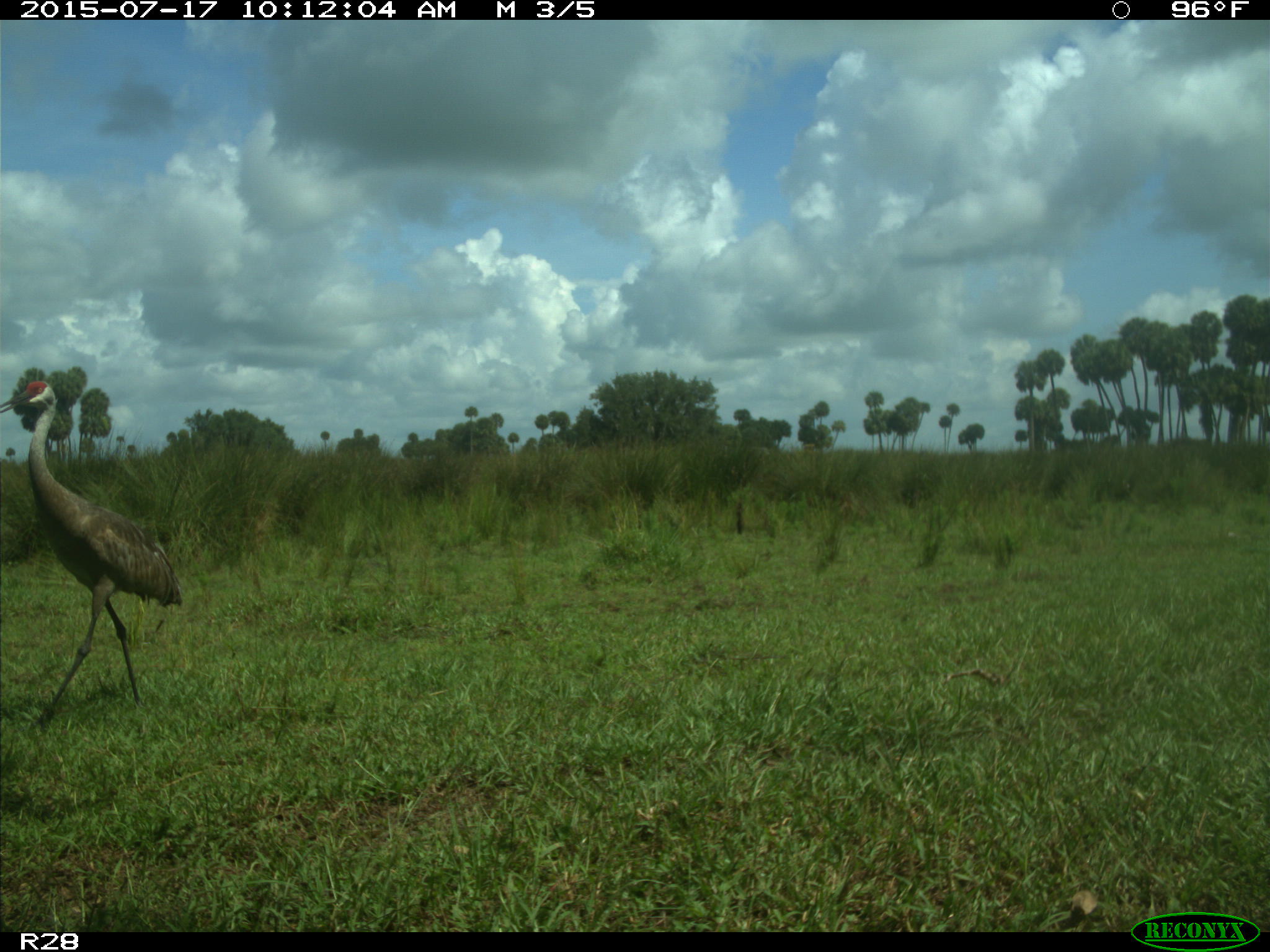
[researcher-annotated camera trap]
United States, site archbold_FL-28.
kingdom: Animalia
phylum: Chordata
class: Aves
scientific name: Aves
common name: birds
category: unidentified bird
Unidentified bird (birds) (Aves).